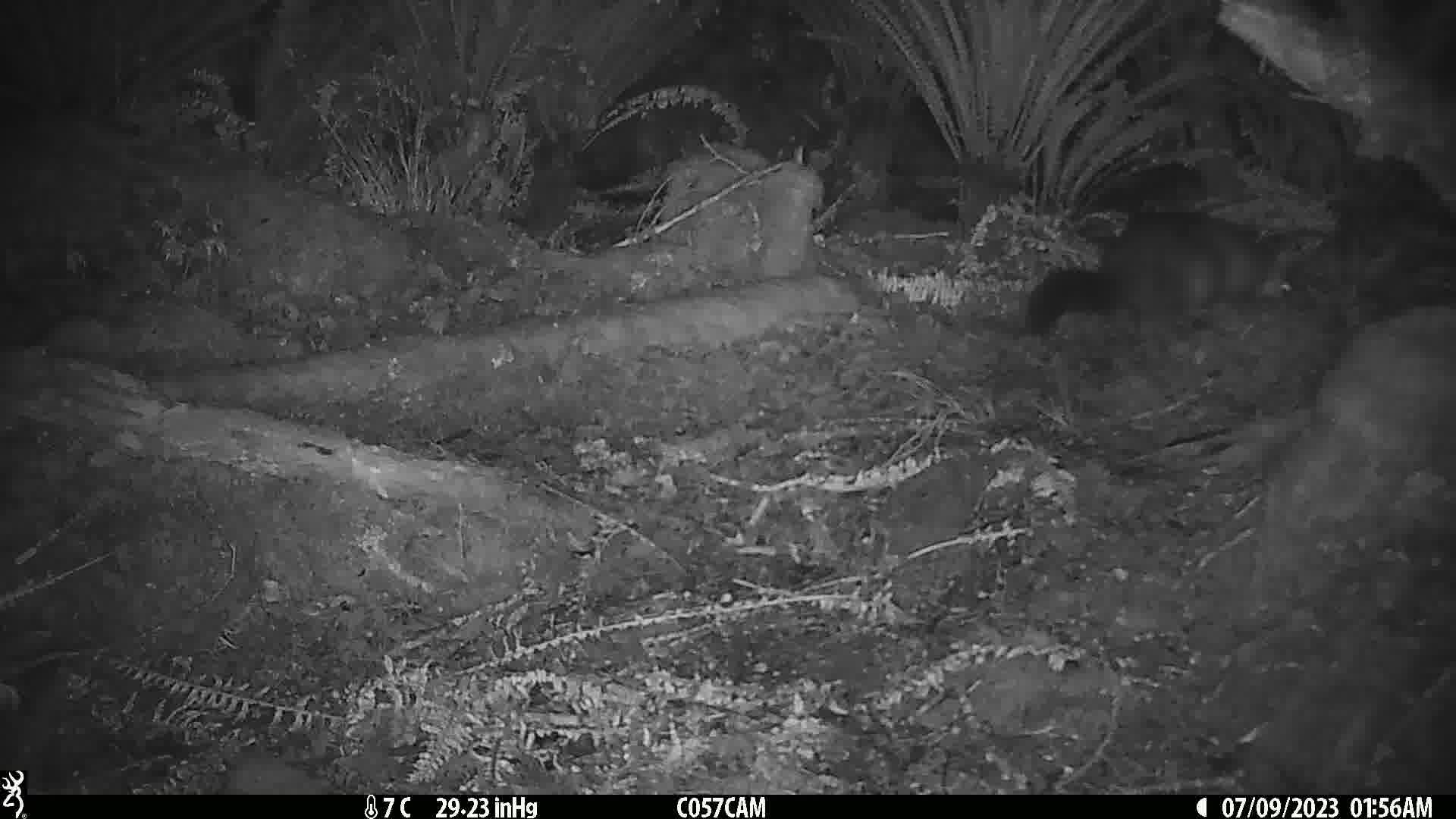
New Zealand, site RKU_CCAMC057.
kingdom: Animalia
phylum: Chordata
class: Mammalia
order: Diprotodontia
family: Phalangeridae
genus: Trichosurus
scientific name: Trichosurus vulpecula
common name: common brushtail possum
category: possum